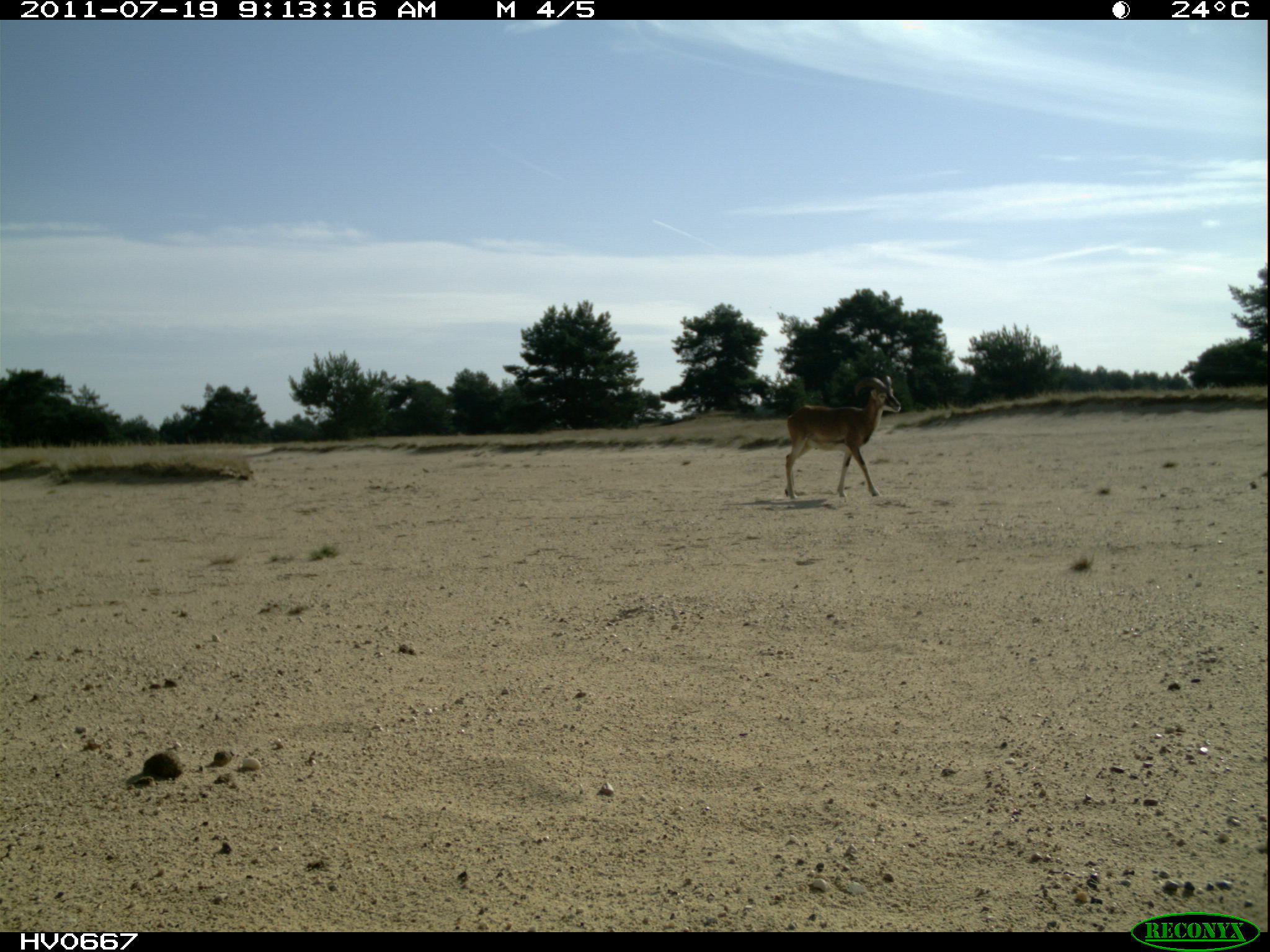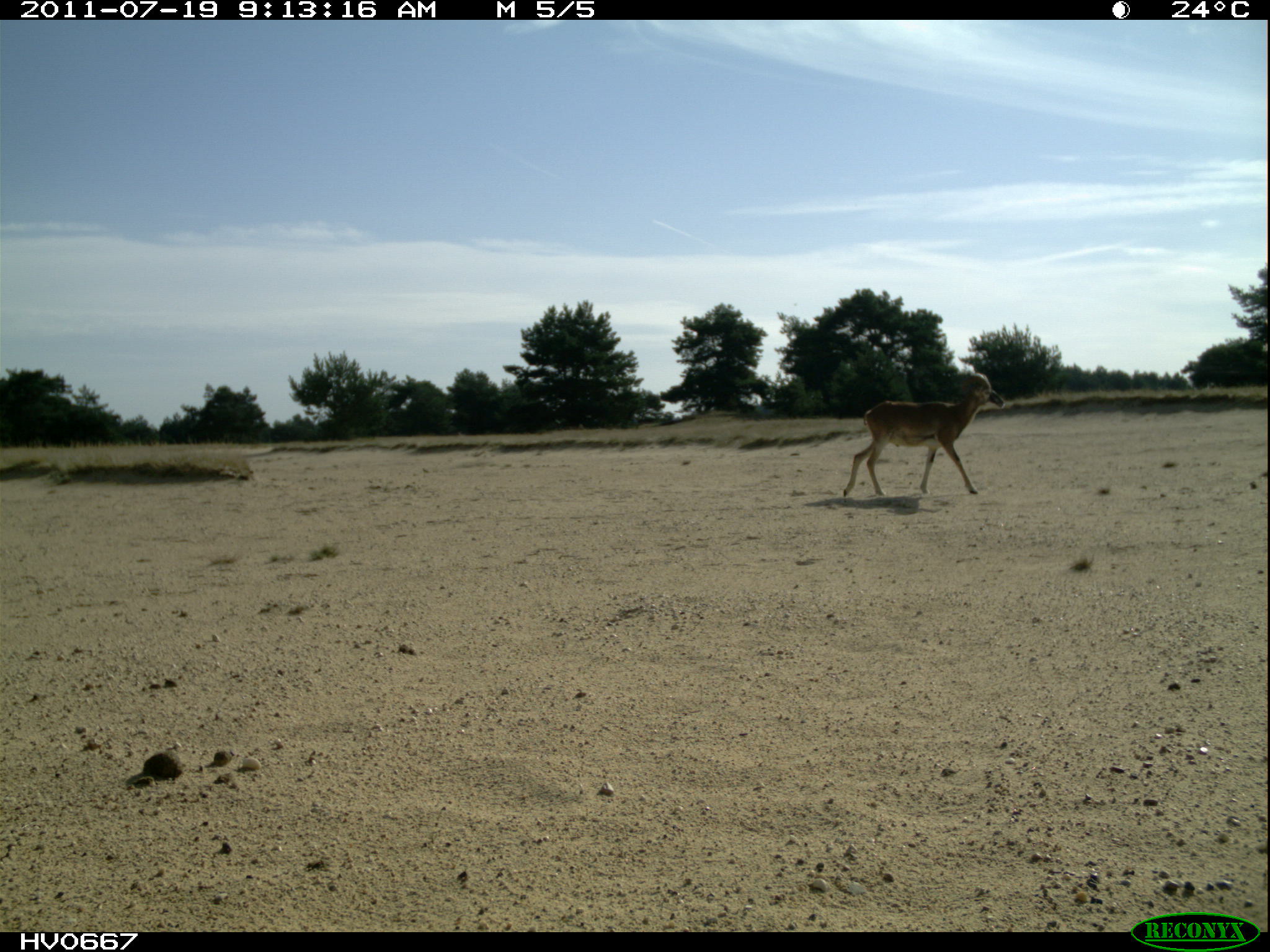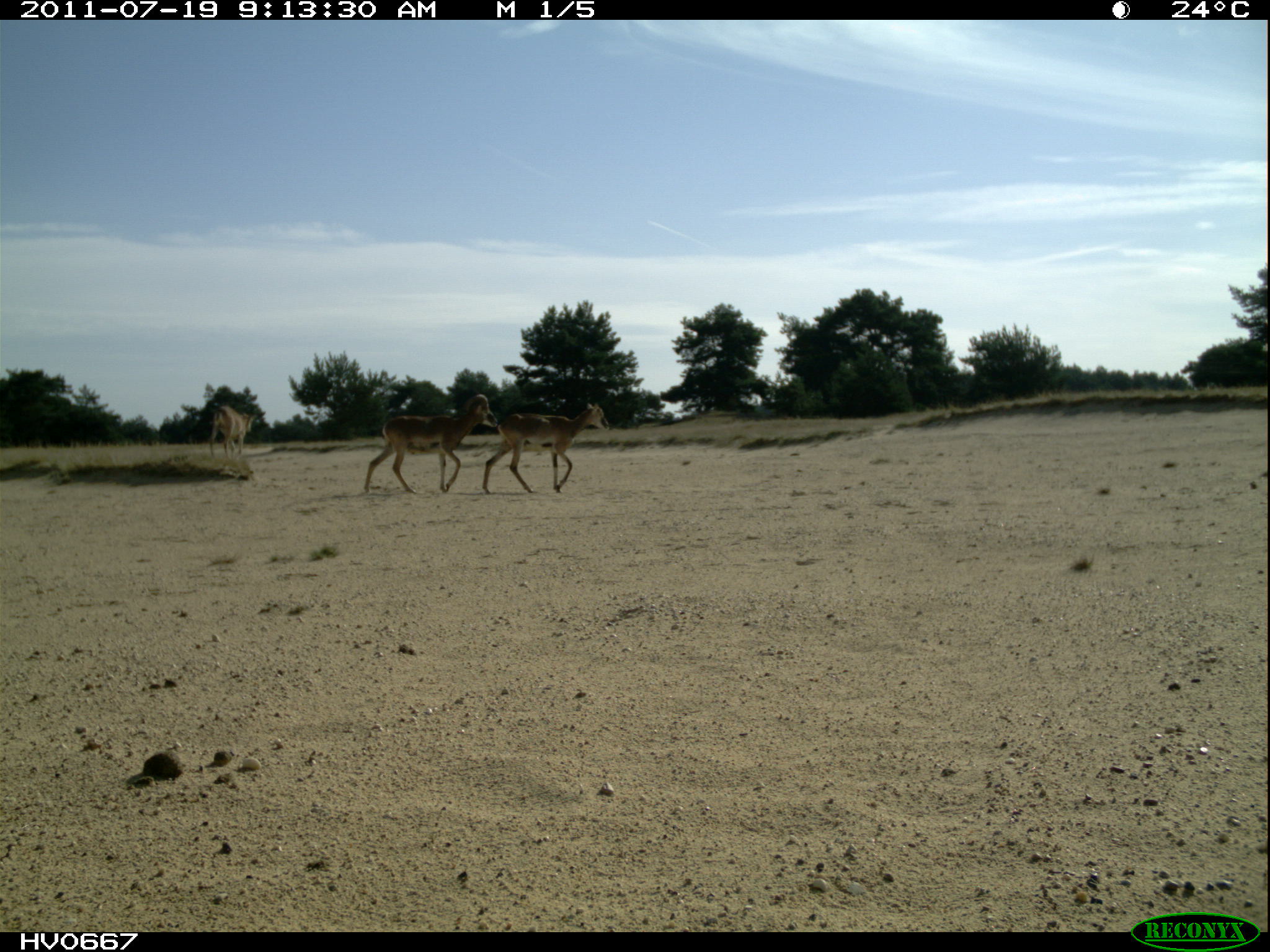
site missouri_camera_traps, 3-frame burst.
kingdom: Animalia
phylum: Chordata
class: Mammalia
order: Artiodactyla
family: Bovidae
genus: Ovis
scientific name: Ovis ammon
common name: mouflon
Mouflon (Ovis ammon). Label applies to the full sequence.